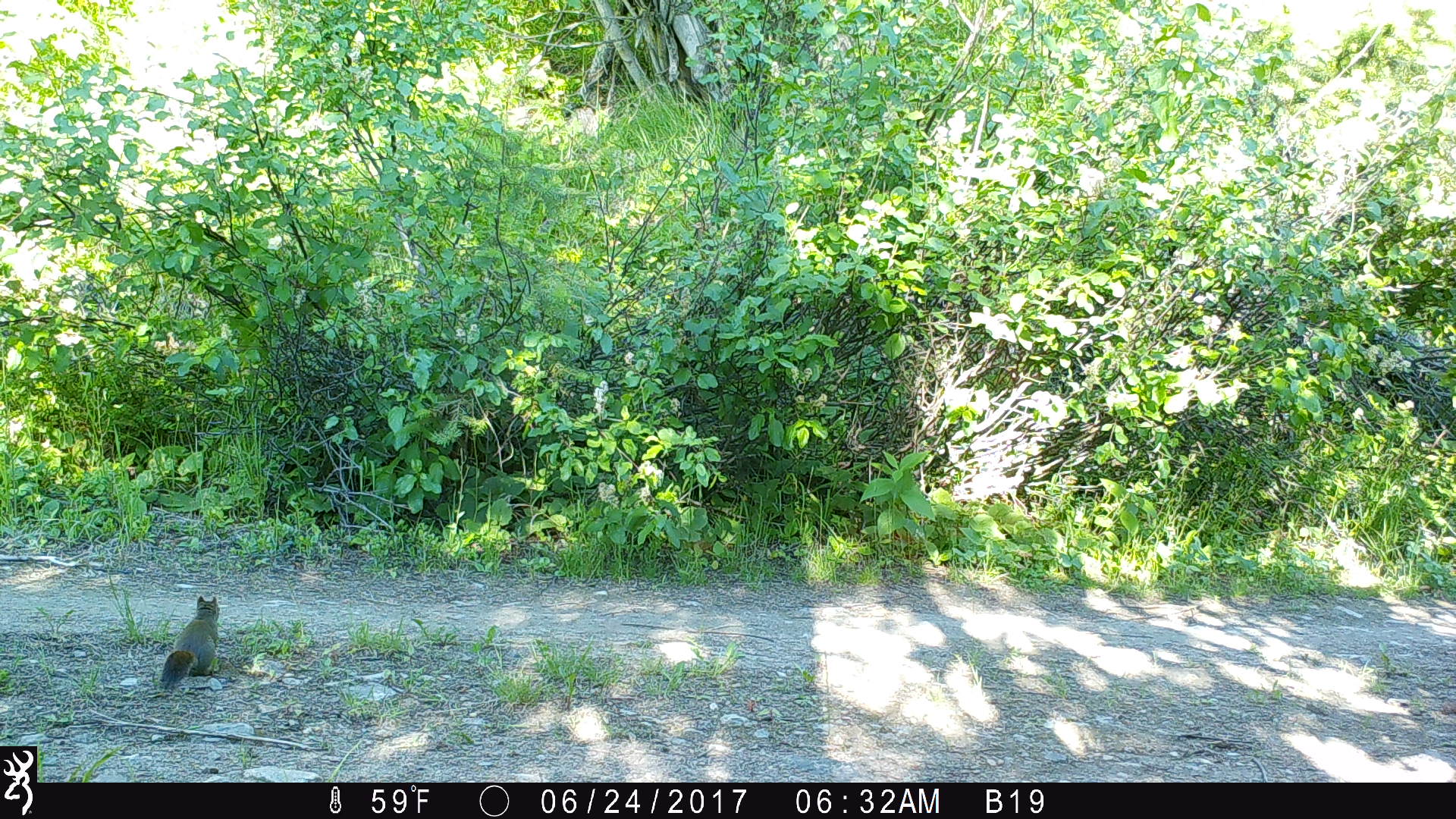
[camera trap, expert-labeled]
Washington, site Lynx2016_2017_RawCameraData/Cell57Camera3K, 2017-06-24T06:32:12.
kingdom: Animalia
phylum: Chordata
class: Mammalia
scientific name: Mammalia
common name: small mammal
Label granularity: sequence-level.